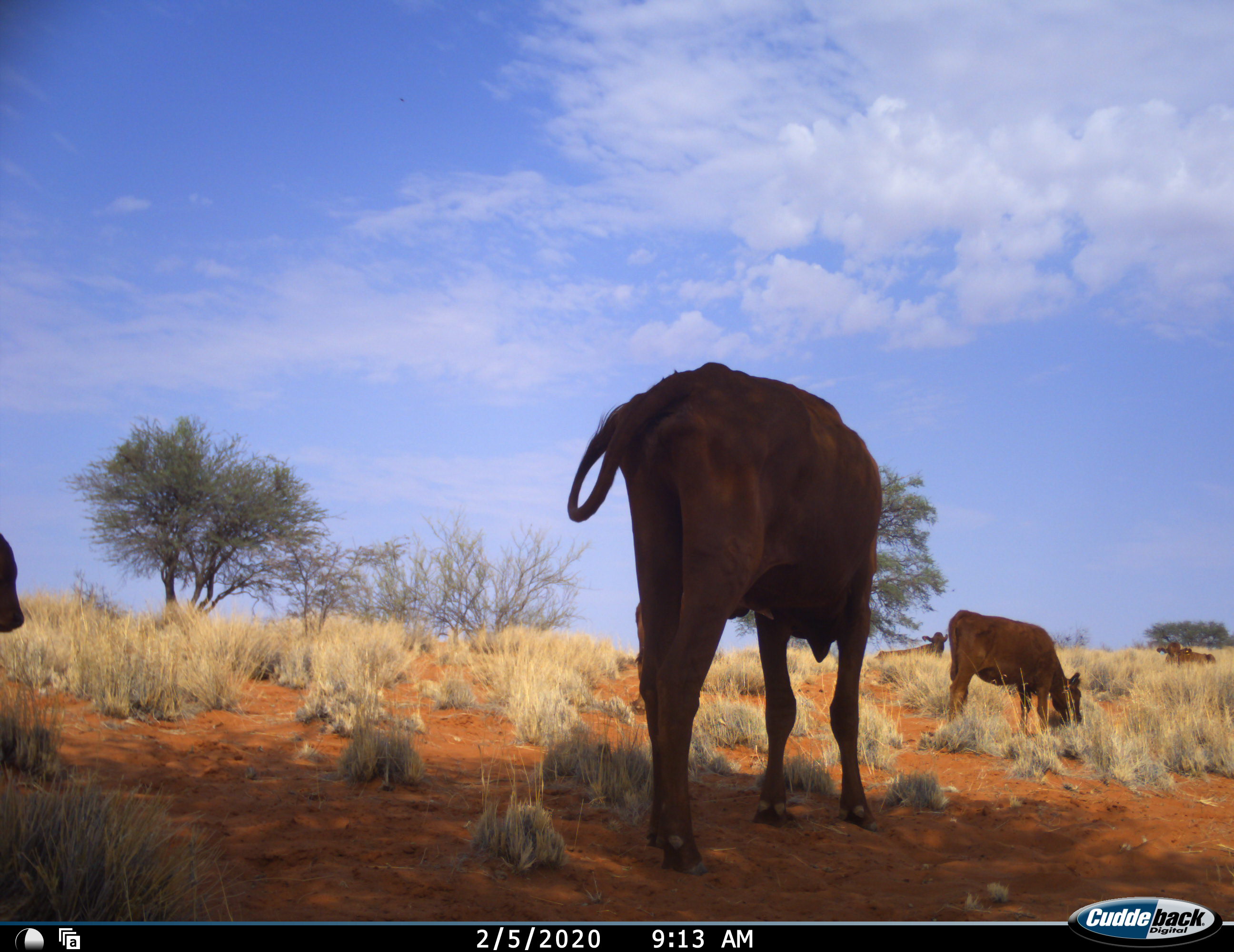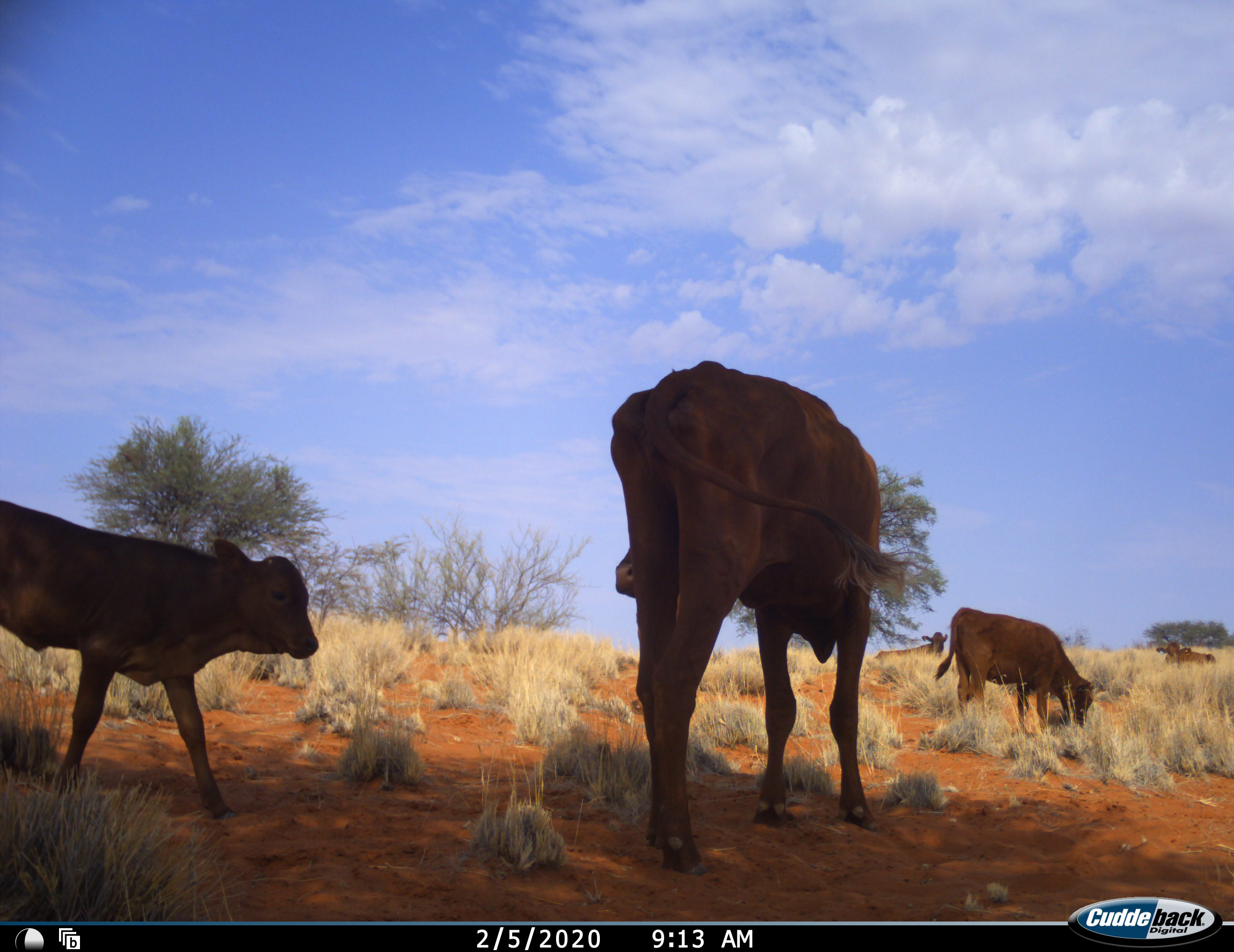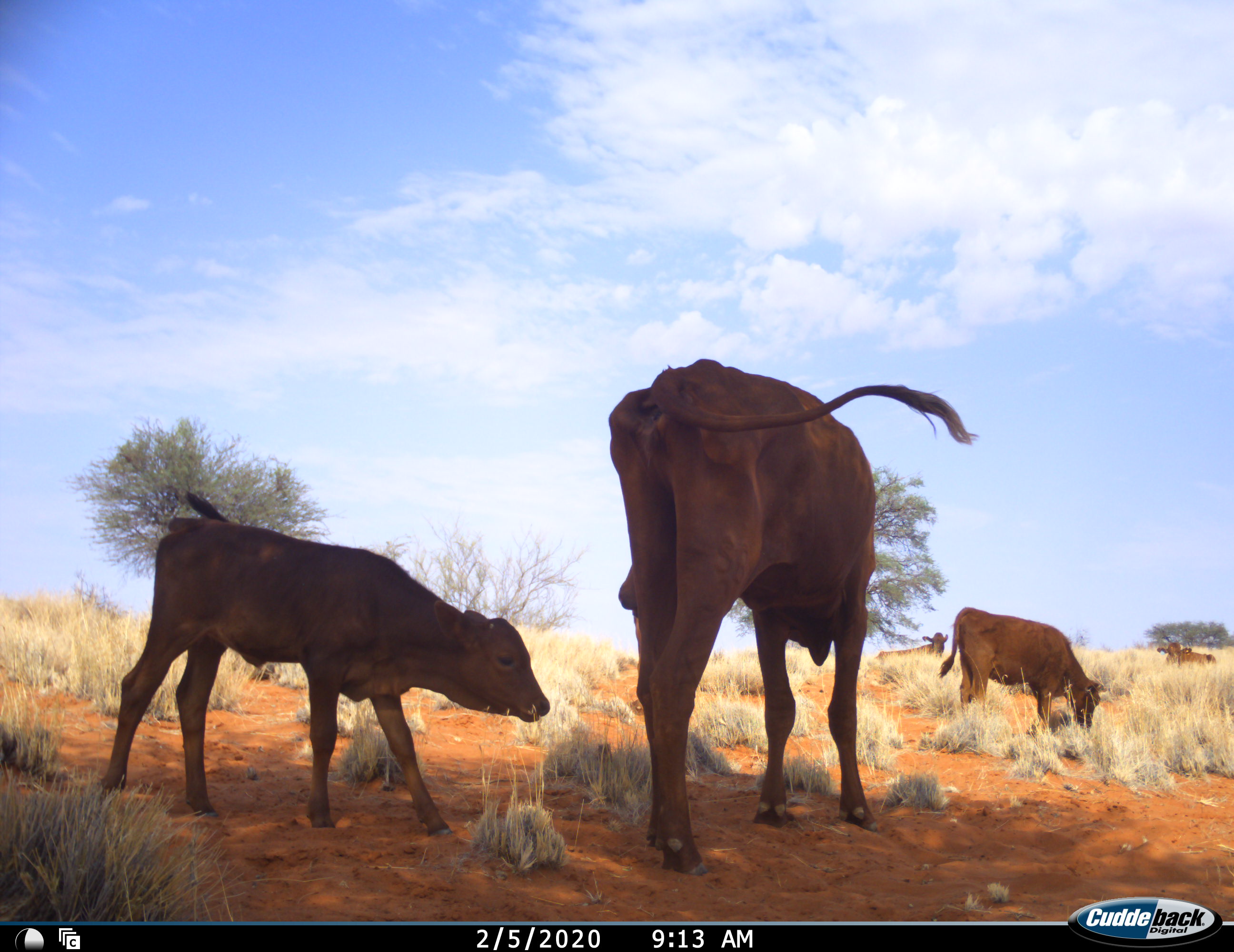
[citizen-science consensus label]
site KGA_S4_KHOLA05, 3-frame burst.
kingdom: Animalia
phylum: Chordata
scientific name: Vertebrata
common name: domestic animal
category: domesticanimal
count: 5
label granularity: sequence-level